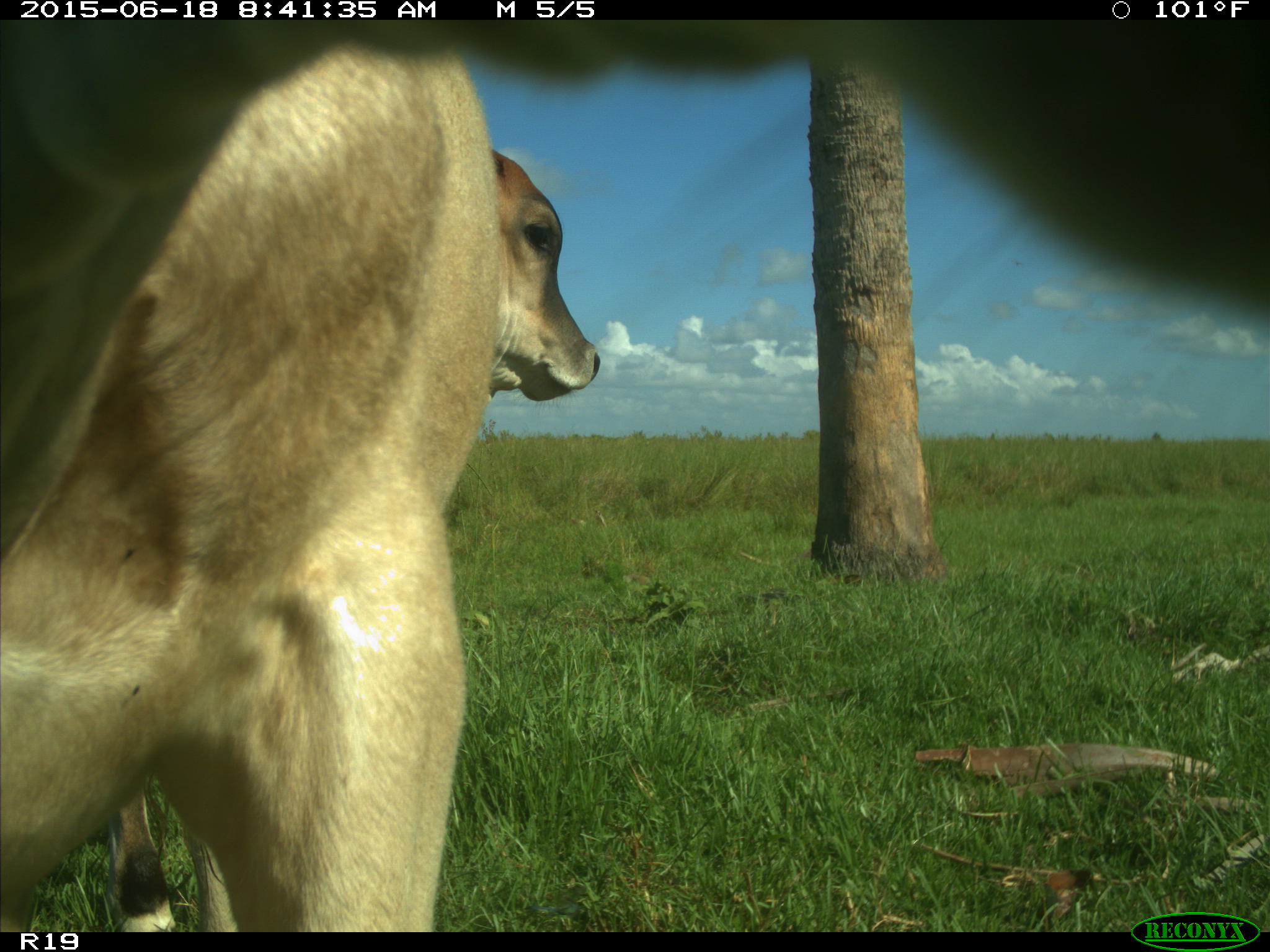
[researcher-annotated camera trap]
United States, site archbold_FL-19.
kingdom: Animalia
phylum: Chordata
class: Mammalia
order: Artiodactyla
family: Bovidae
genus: Bos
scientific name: Bos taurus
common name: domestic cow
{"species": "Bos taurus (domestic cow)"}